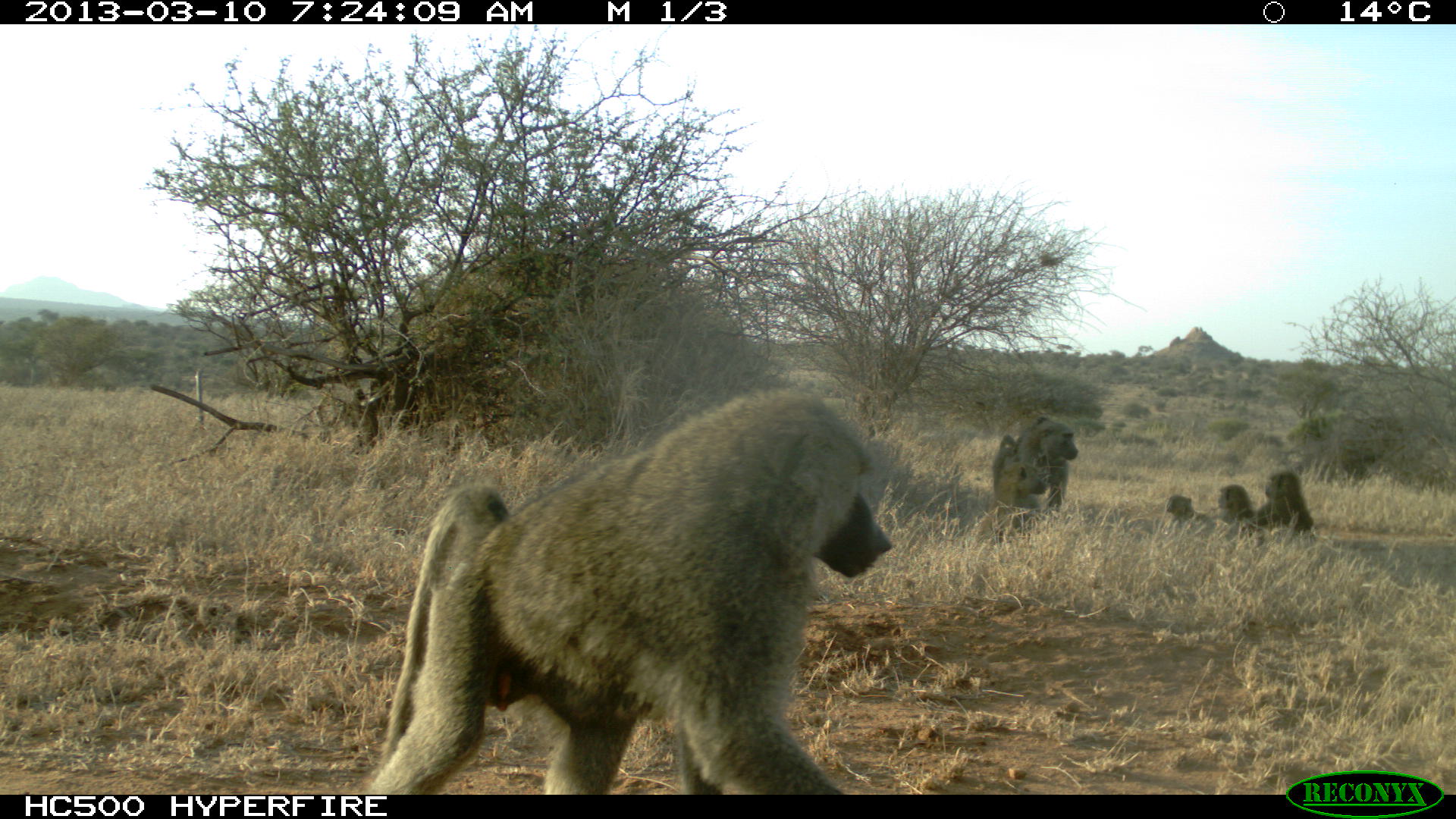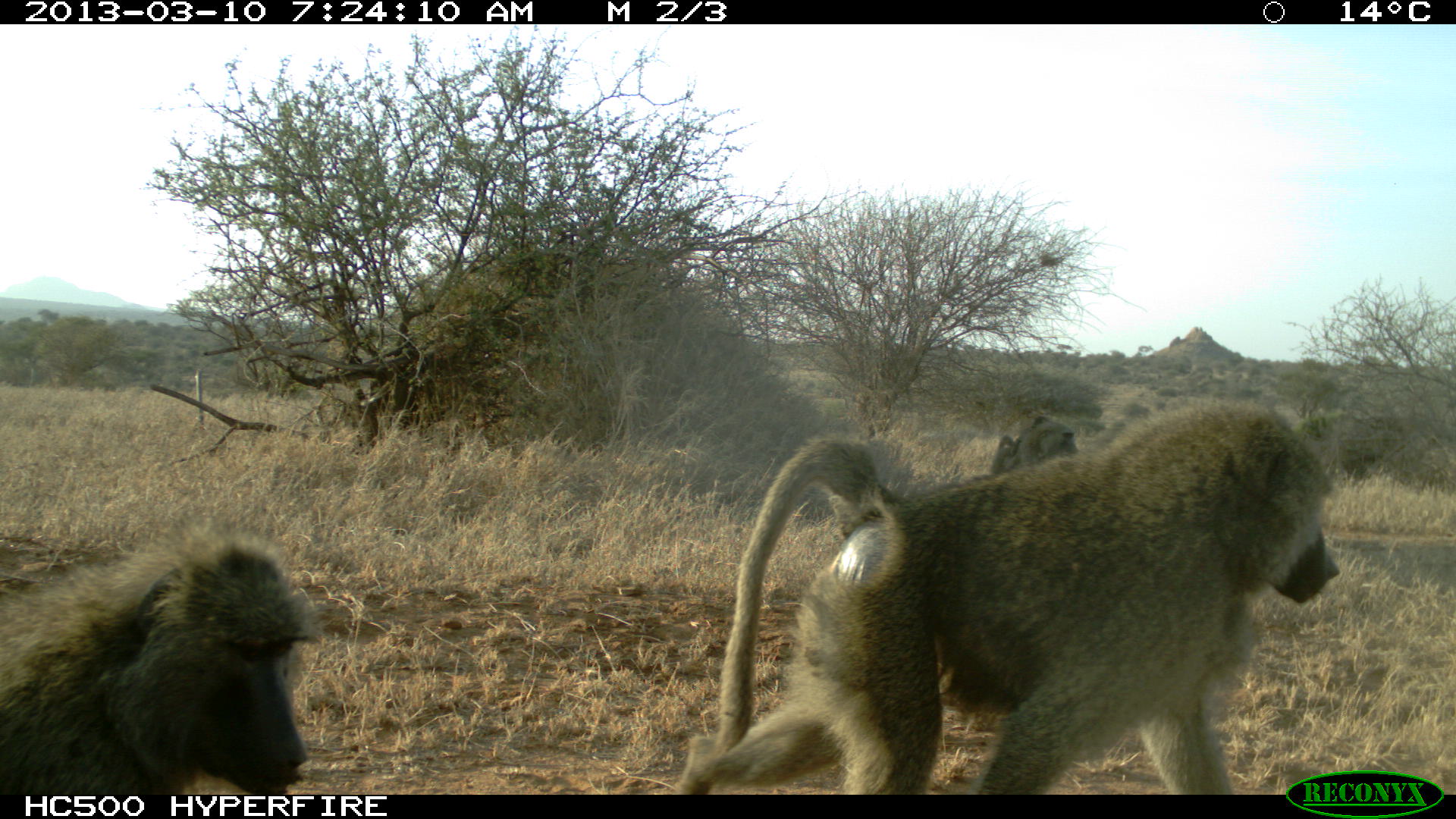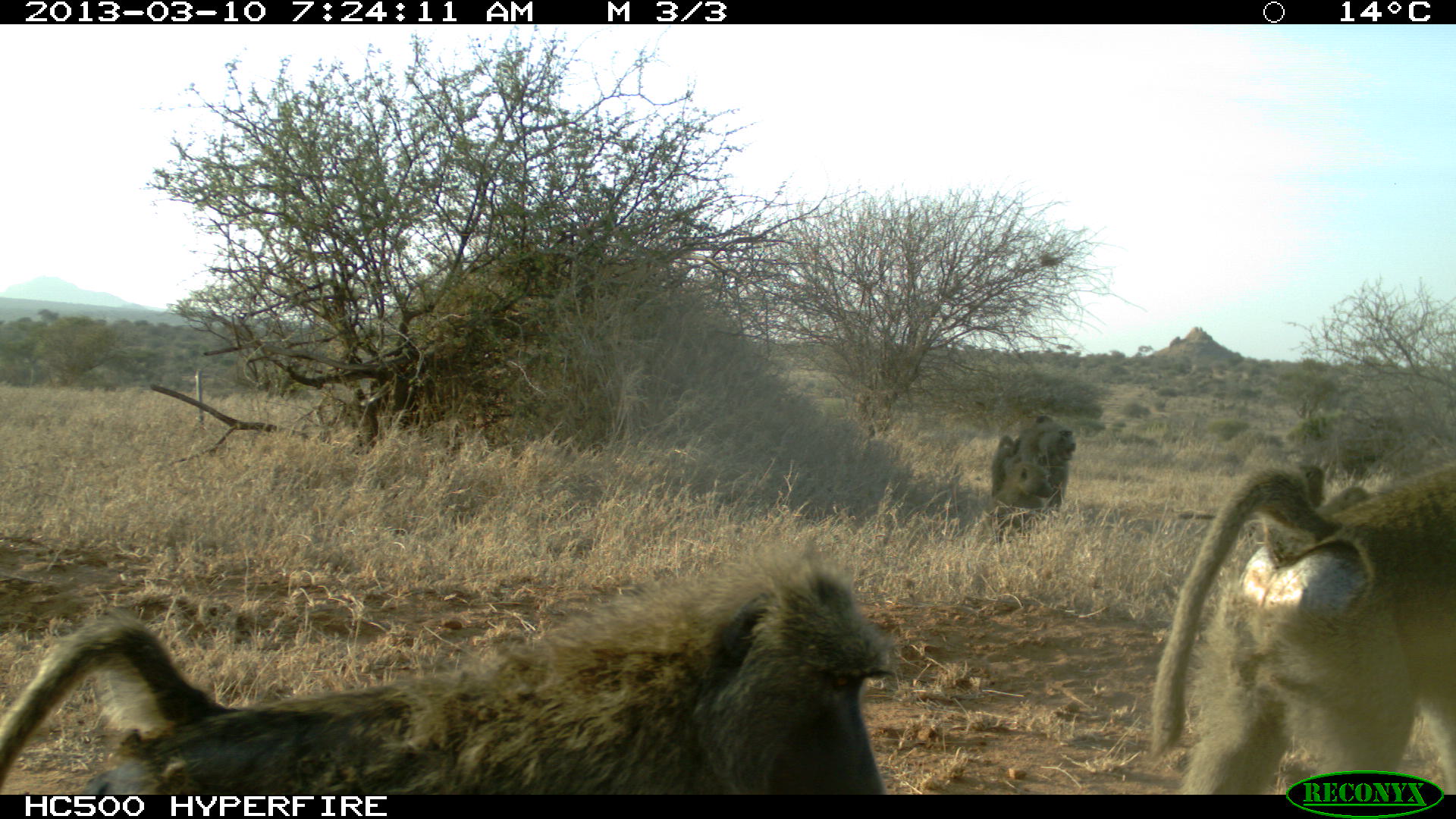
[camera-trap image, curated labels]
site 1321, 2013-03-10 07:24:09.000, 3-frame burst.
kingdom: Animalia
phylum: Chordata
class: Mammalia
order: Primates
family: Cercopithecidae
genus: Papio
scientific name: Papio anubis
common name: olive baboon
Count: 7.